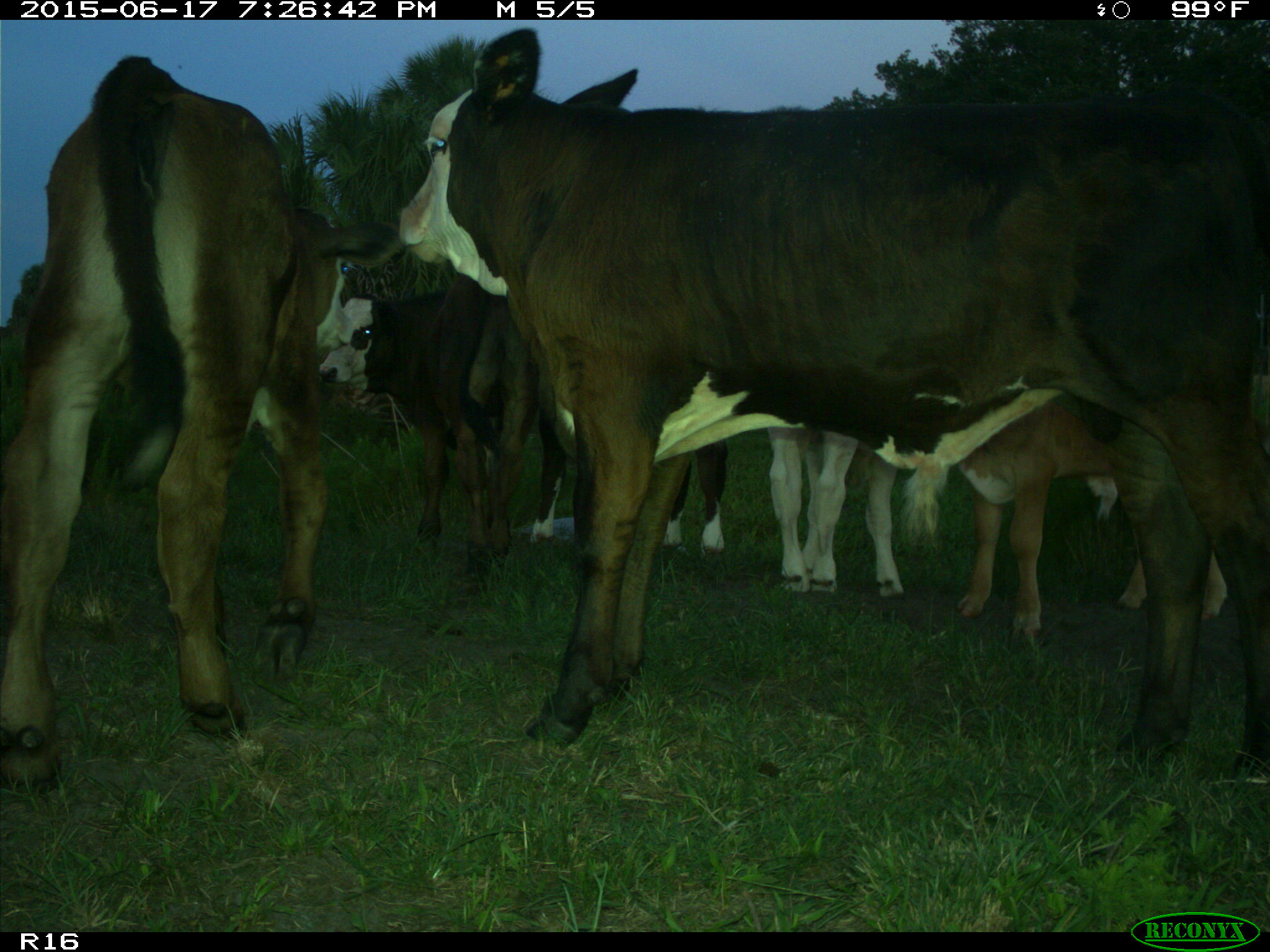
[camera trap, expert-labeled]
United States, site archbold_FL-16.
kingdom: Animalia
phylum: Chordata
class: Mammalia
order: Artiodactyla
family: Bovidae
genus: Bos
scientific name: Bos taurus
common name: domestic cow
Bos taurus (domestic cow).